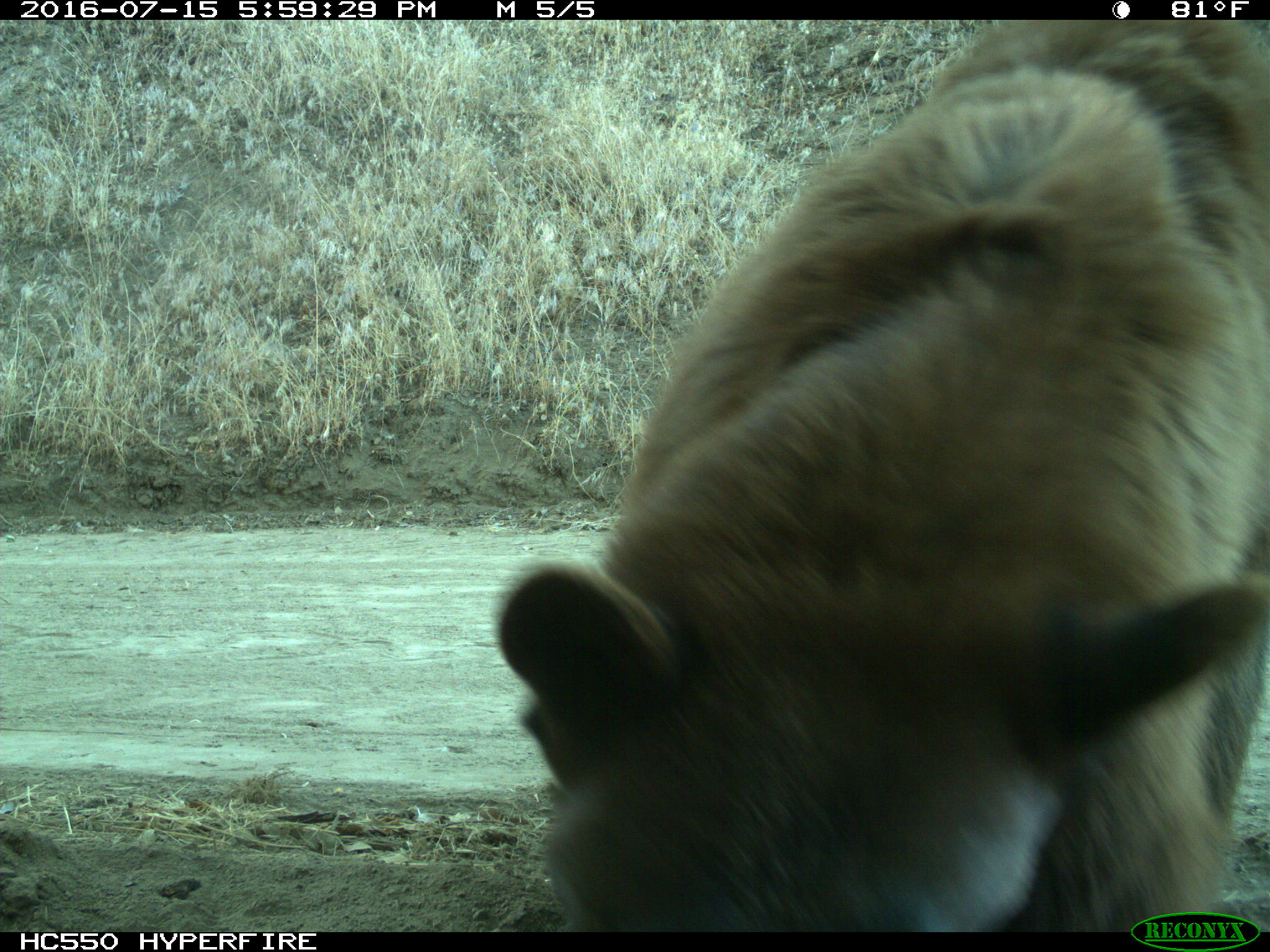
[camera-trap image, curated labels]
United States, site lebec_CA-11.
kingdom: Animalia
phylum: Chordata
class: Mammalia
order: Carnivora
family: Ursidae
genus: Ursus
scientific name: Ursus americanus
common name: american black bear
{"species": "Ursus americanus (american black bear)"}